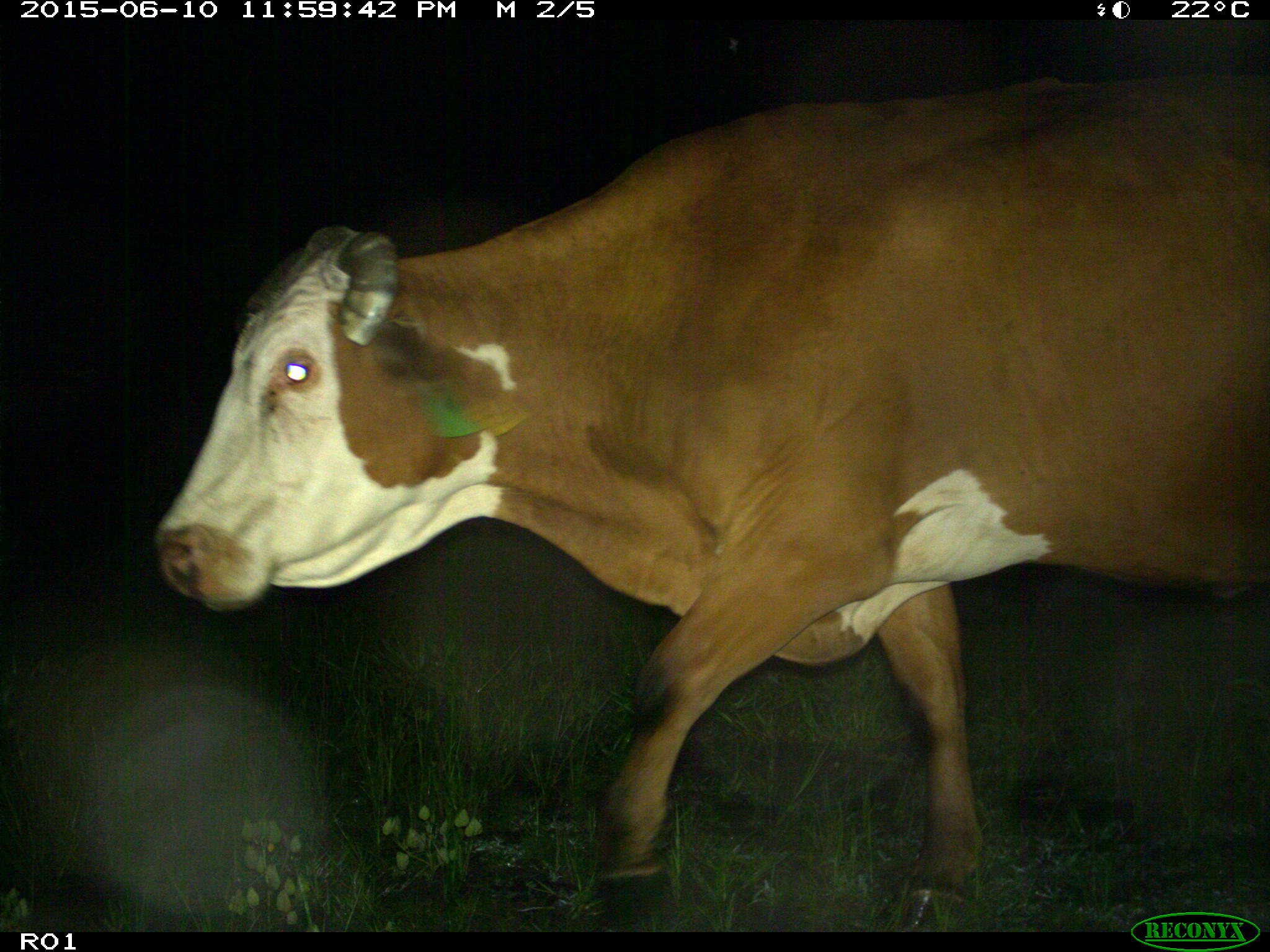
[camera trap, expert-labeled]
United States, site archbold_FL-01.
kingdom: Animalia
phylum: Chordata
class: Mammalia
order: Artiodactyla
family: Bovidae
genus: Bos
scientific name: Bos taurus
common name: domestic cow